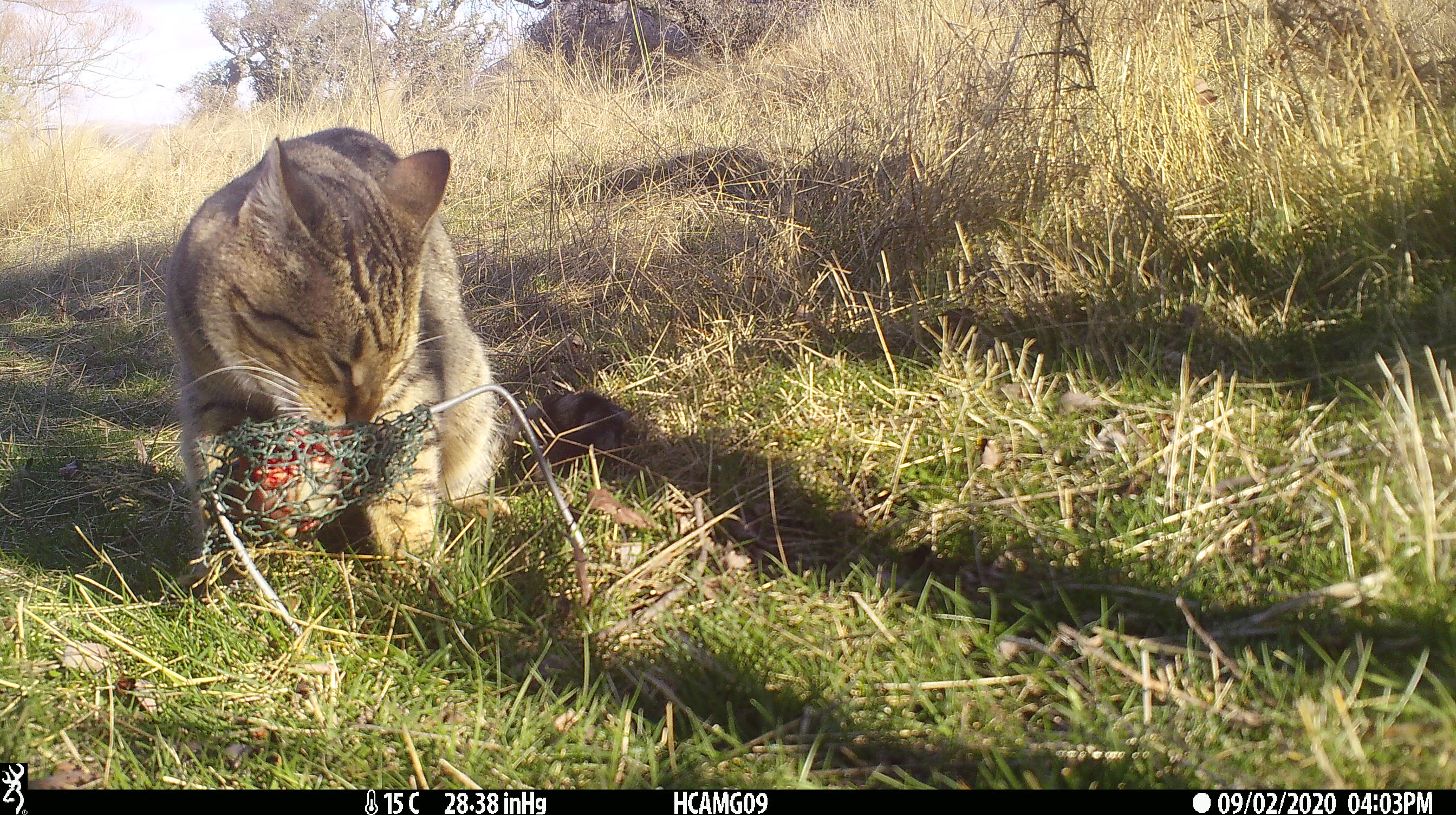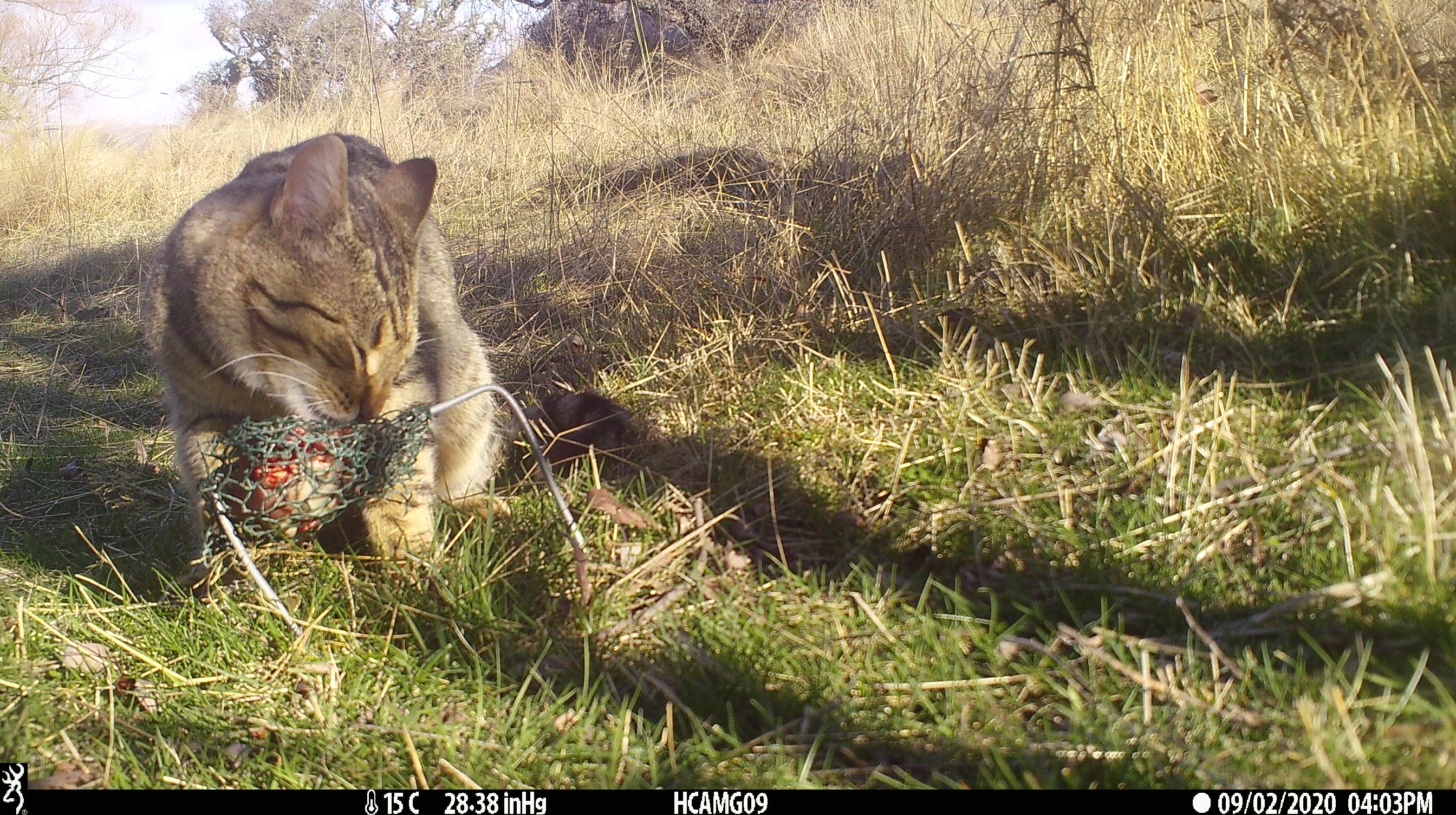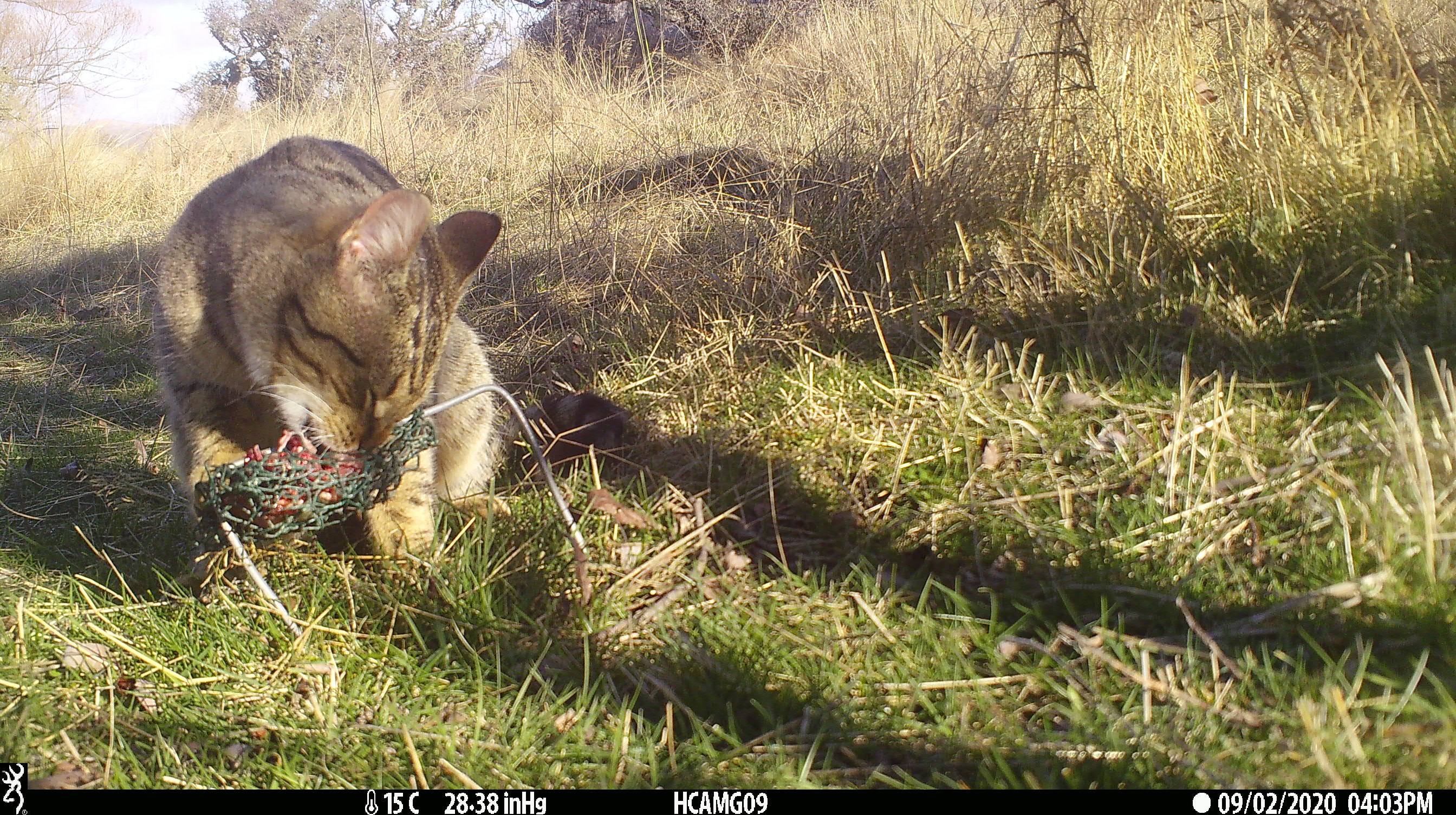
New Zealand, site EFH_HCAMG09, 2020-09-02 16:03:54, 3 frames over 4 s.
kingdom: Animalia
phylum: Chordata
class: Mammalia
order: Carnivora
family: Felidae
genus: Felis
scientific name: Felis catus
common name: domestic cat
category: cat